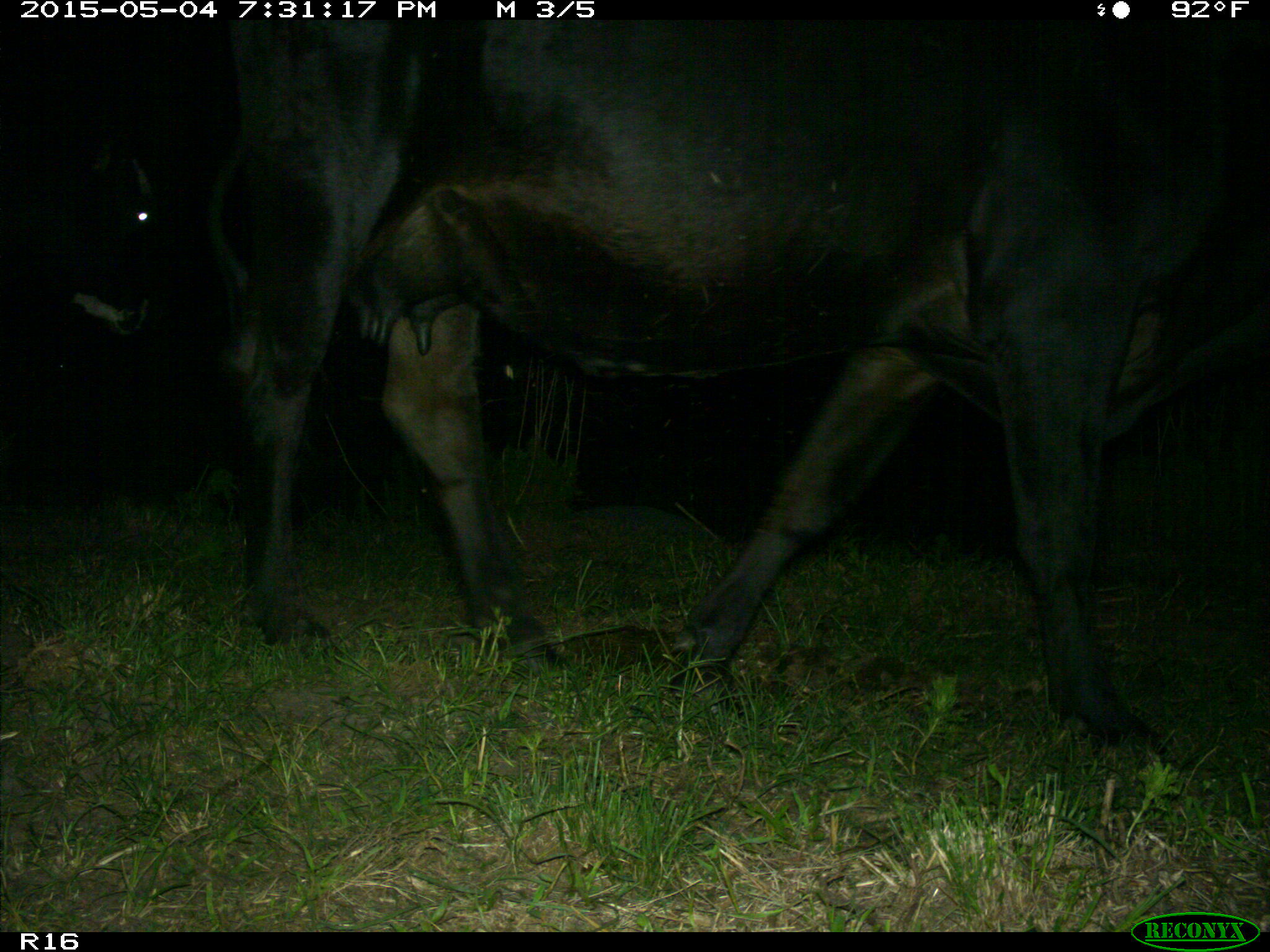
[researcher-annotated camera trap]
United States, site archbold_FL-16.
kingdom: Animalia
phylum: Chordata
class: Mammalia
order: Artiodactyla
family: Bovidae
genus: Bos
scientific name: Bos taurus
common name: domestic cow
Bos taurus (domestic cow).